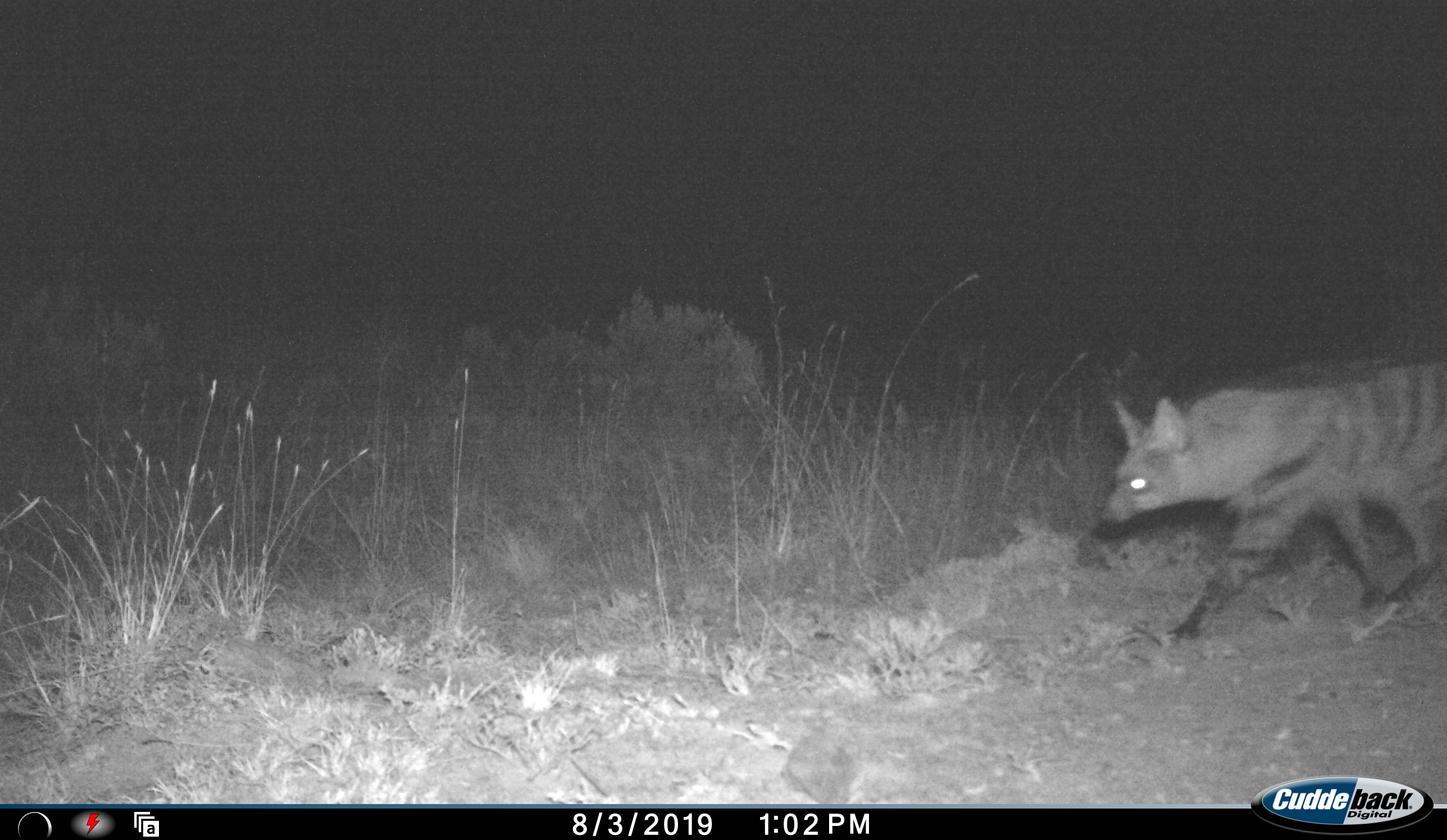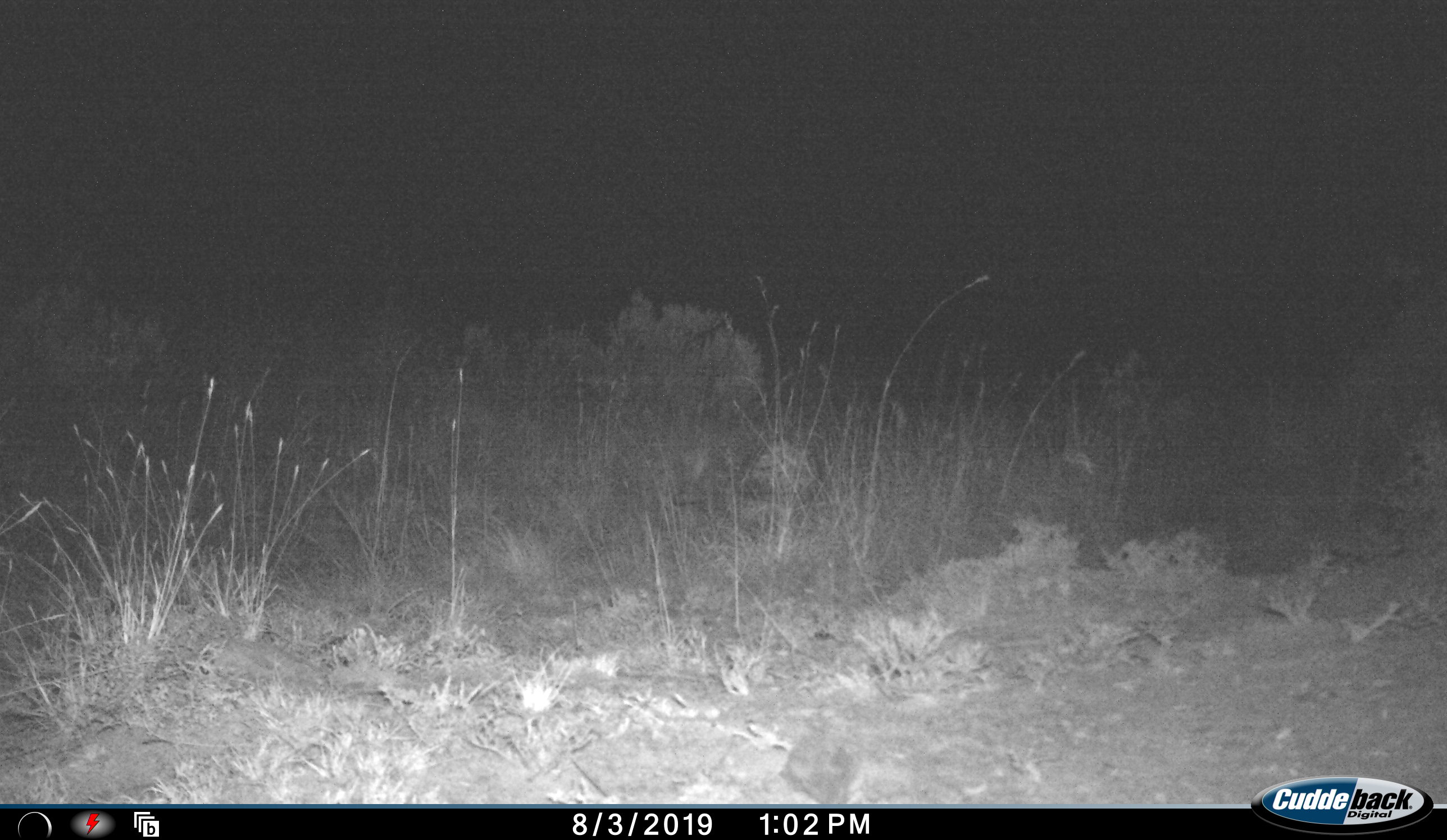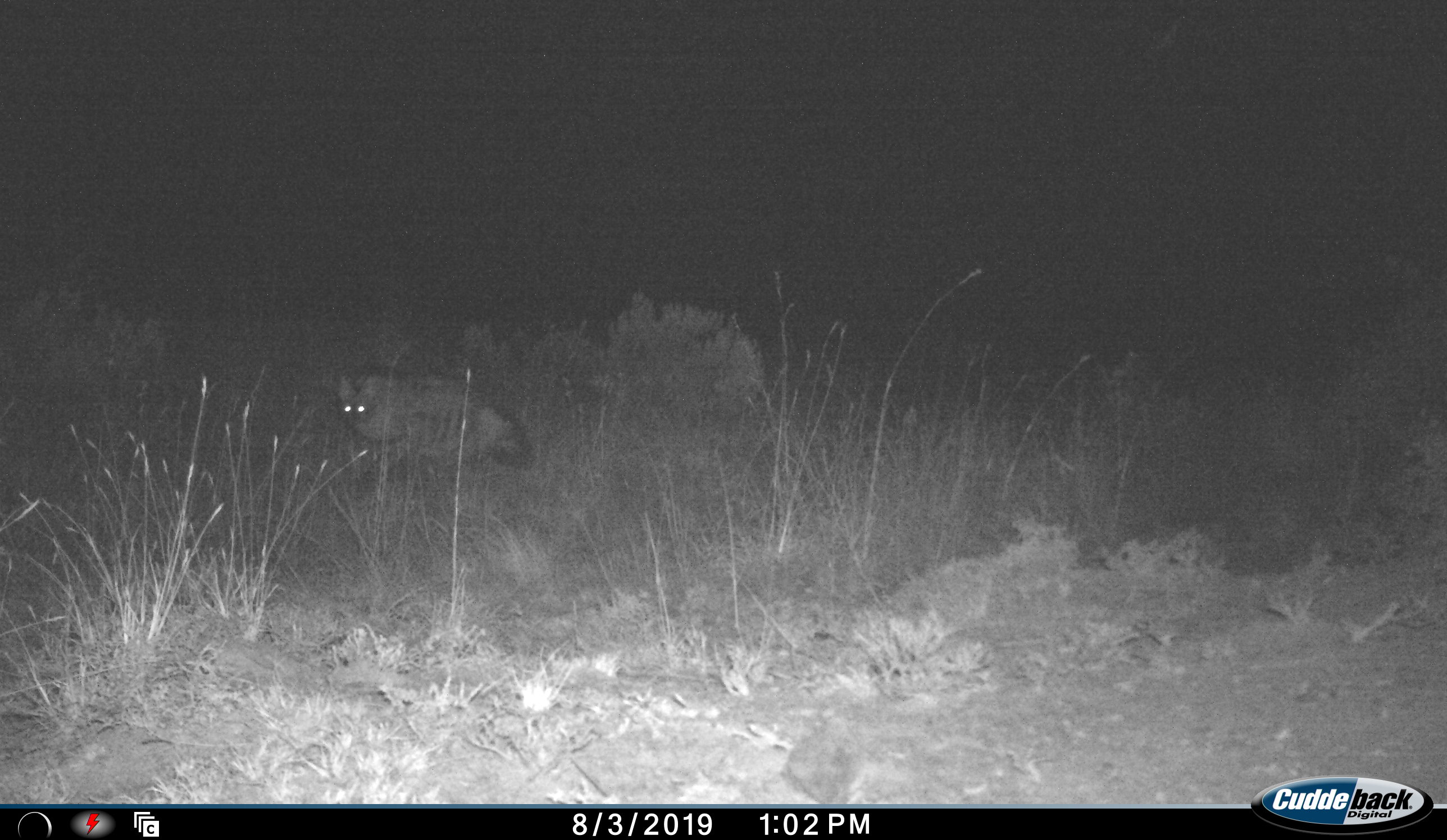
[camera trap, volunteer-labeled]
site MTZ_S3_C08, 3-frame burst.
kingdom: Animalia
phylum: Chordata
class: Mammalia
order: Carnivora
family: Hyaenidae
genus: Proteles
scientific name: Proteles cristatus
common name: aardwolf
Aardwolf (Proteles cristatus), count 1. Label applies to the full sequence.